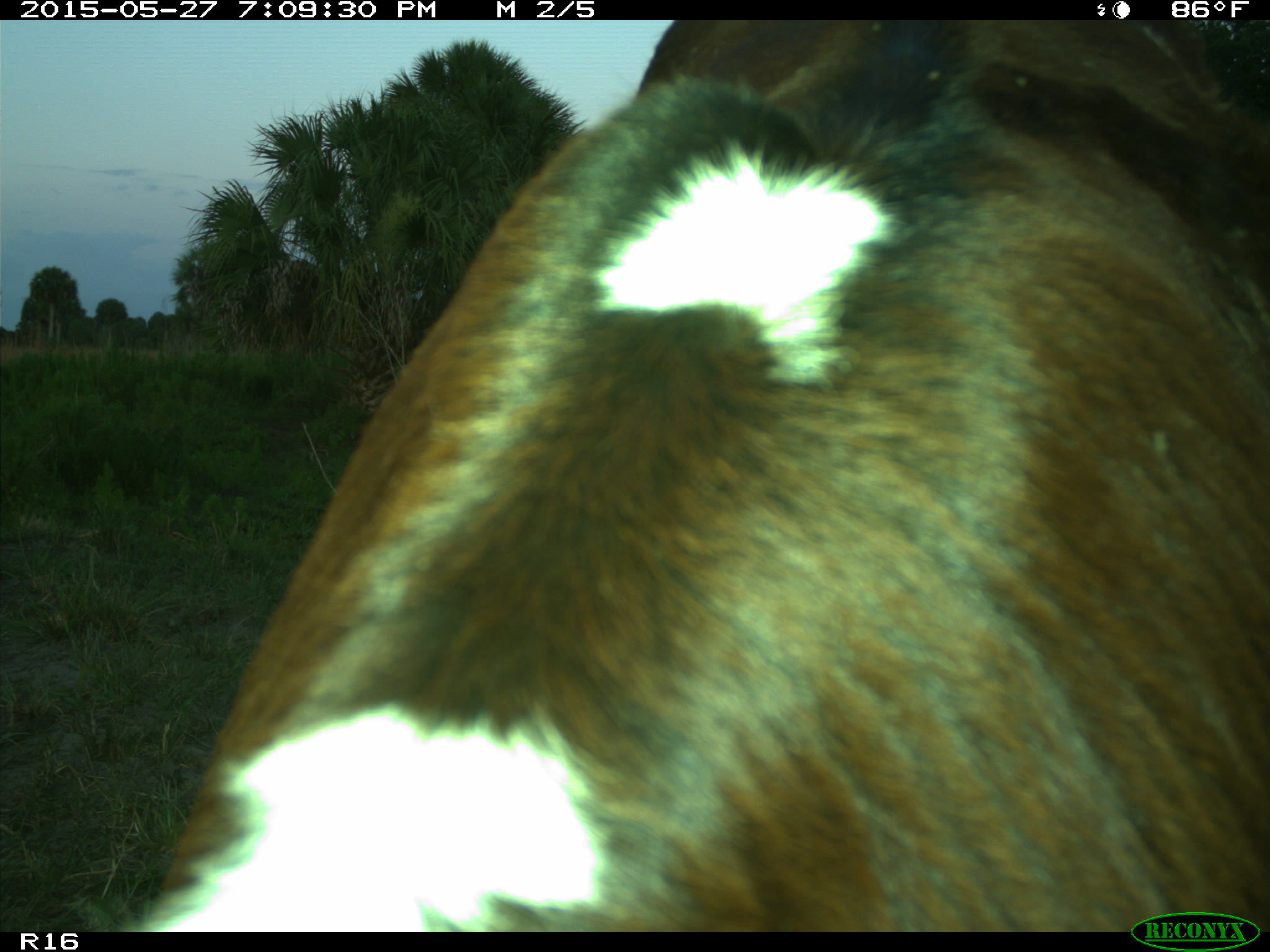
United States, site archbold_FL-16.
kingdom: Animalia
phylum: Chordata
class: Mammalia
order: Artiodactyla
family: Bovidae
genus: Bos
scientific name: Bos taurus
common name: domestic cow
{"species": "Bos taurus (domestic cow)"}